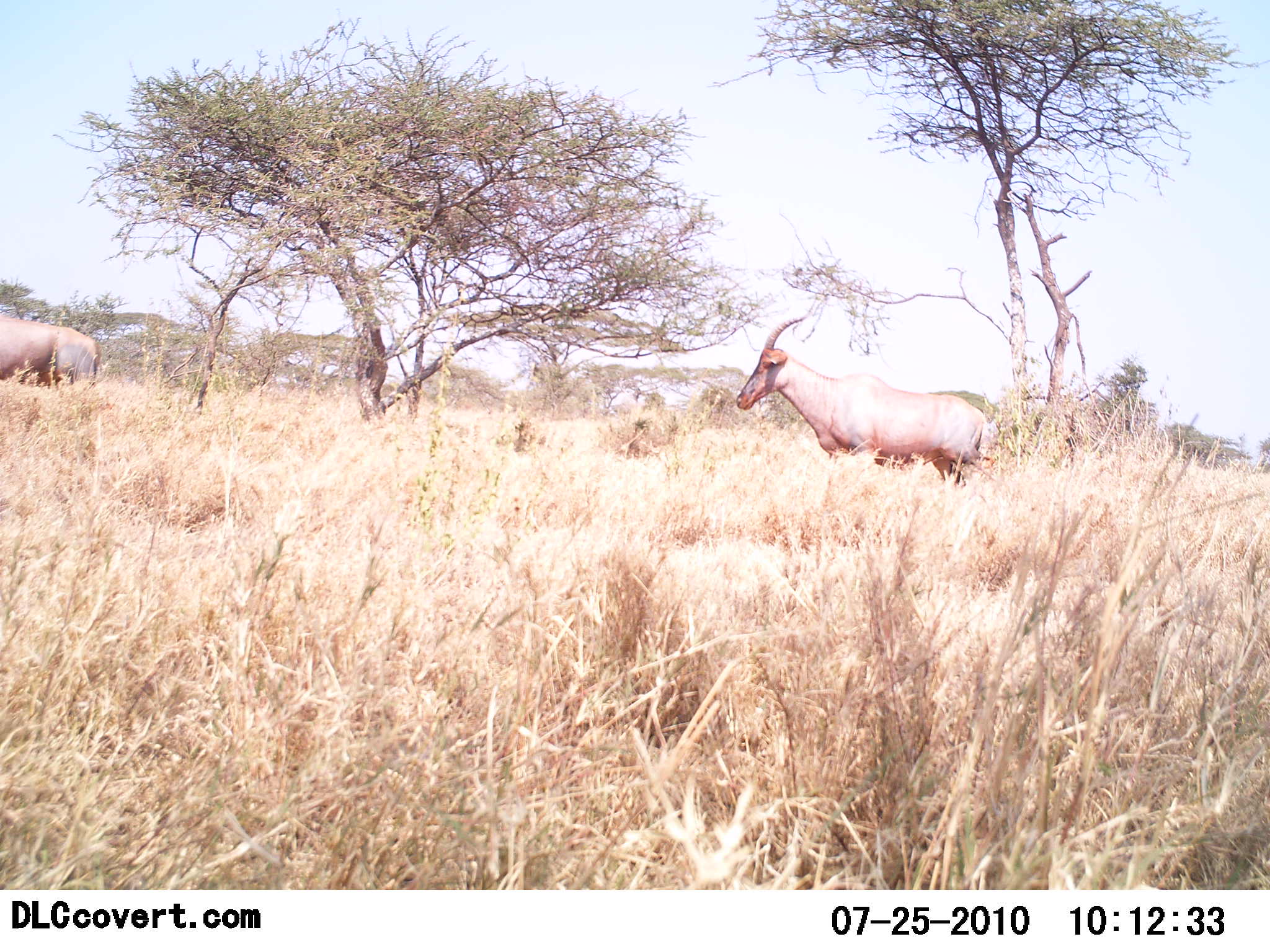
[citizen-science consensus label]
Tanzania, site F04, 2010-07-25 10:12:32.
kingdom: Animalia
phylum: Chordata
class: Mammalia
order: Artiodactyla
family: Bovidae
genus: Damaliscus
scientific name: Damaliscus lunatus jimela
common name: topi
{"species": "topi (Damaliscus lunatus jimela)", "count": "2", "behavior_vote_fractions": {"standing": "81%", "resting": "0%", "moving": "25%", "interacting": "0%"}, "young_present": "0%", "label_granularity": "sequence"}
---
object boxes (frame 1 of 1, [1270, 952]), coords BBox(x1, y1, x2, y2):
animal: BBox(735, 317, 1005, 502); BBox(0, 311, 104, 391)